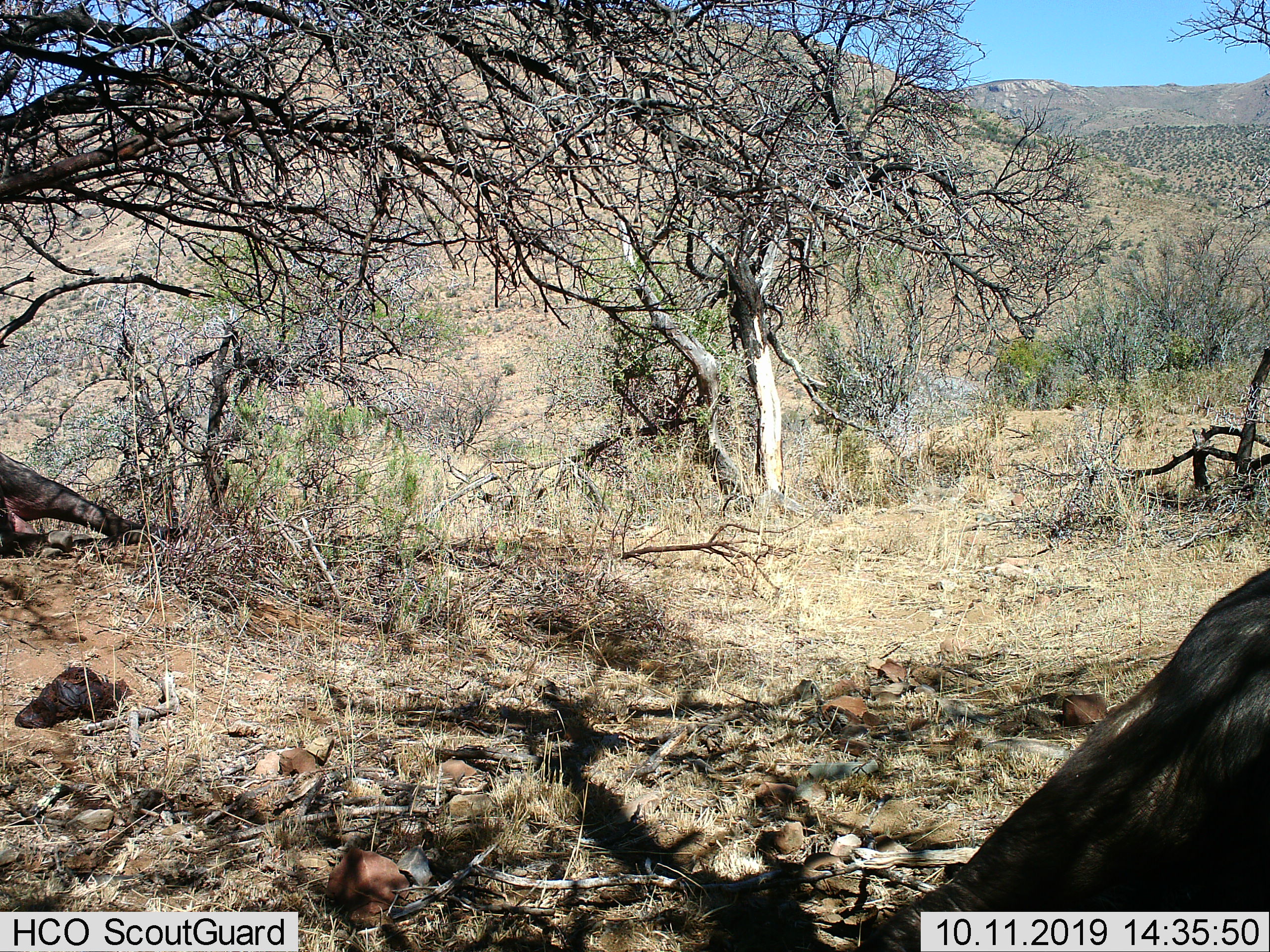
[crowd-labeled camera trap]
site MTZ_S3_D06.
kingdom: Animalia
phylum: Chordata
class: Mammalia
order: Artiodactyla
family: Bovidae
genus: Syncerus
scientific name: Syncerus caffer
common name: african buffalo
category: buffalo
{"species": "buffalo (african buffalo) (Syncerus caffer)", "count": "1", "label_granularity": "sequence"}